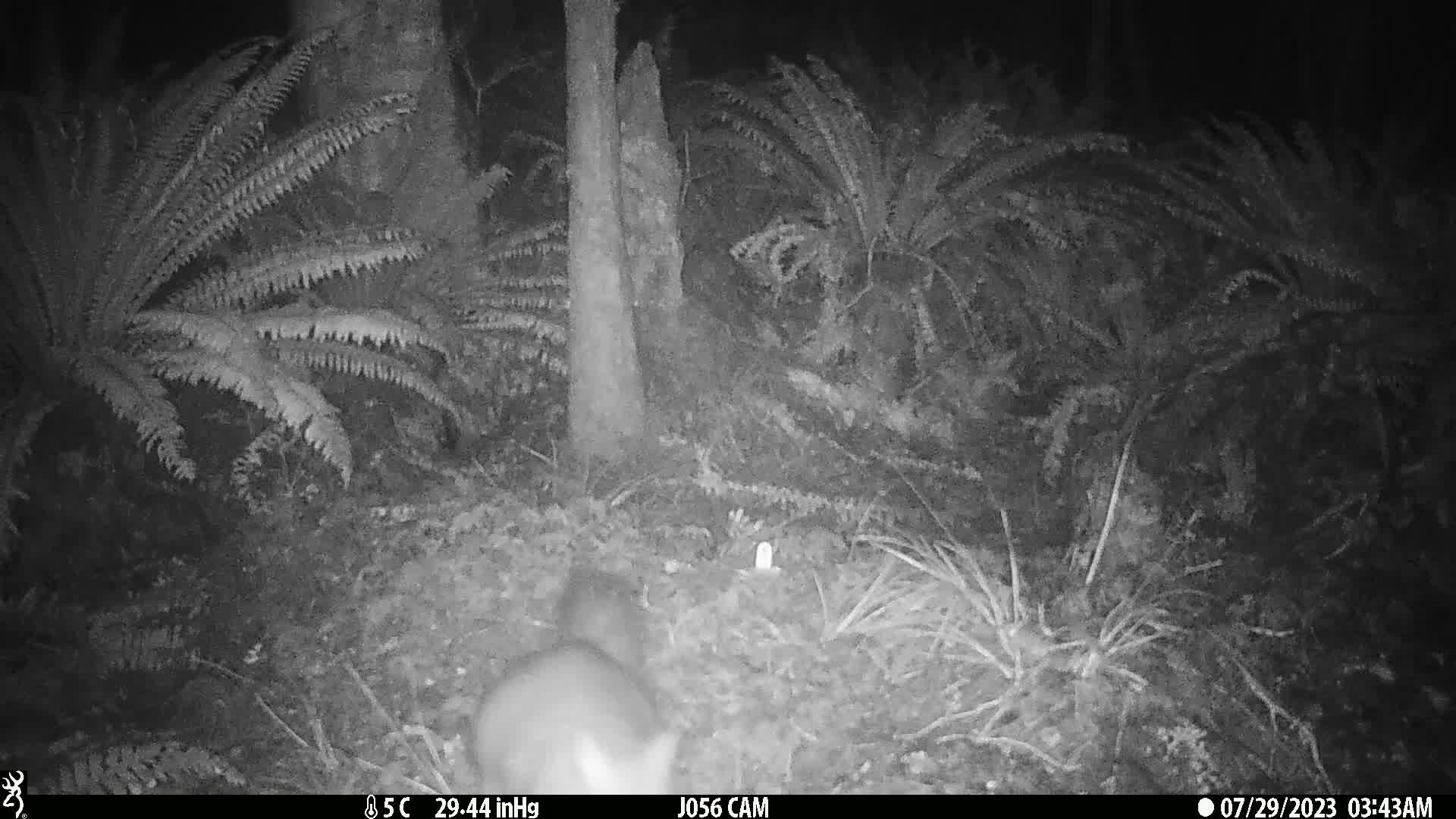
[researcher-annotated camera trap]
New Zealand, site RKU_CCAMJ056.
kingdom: Animalia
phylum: Chordata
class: Mammalia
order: Diprotodontia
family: Phalangeridae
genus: Trichosurus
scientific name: Trichosurus vulpecula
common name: common brushtail possum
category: possum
Possum (common brushtail possum) (Trichosurus vulpecula).